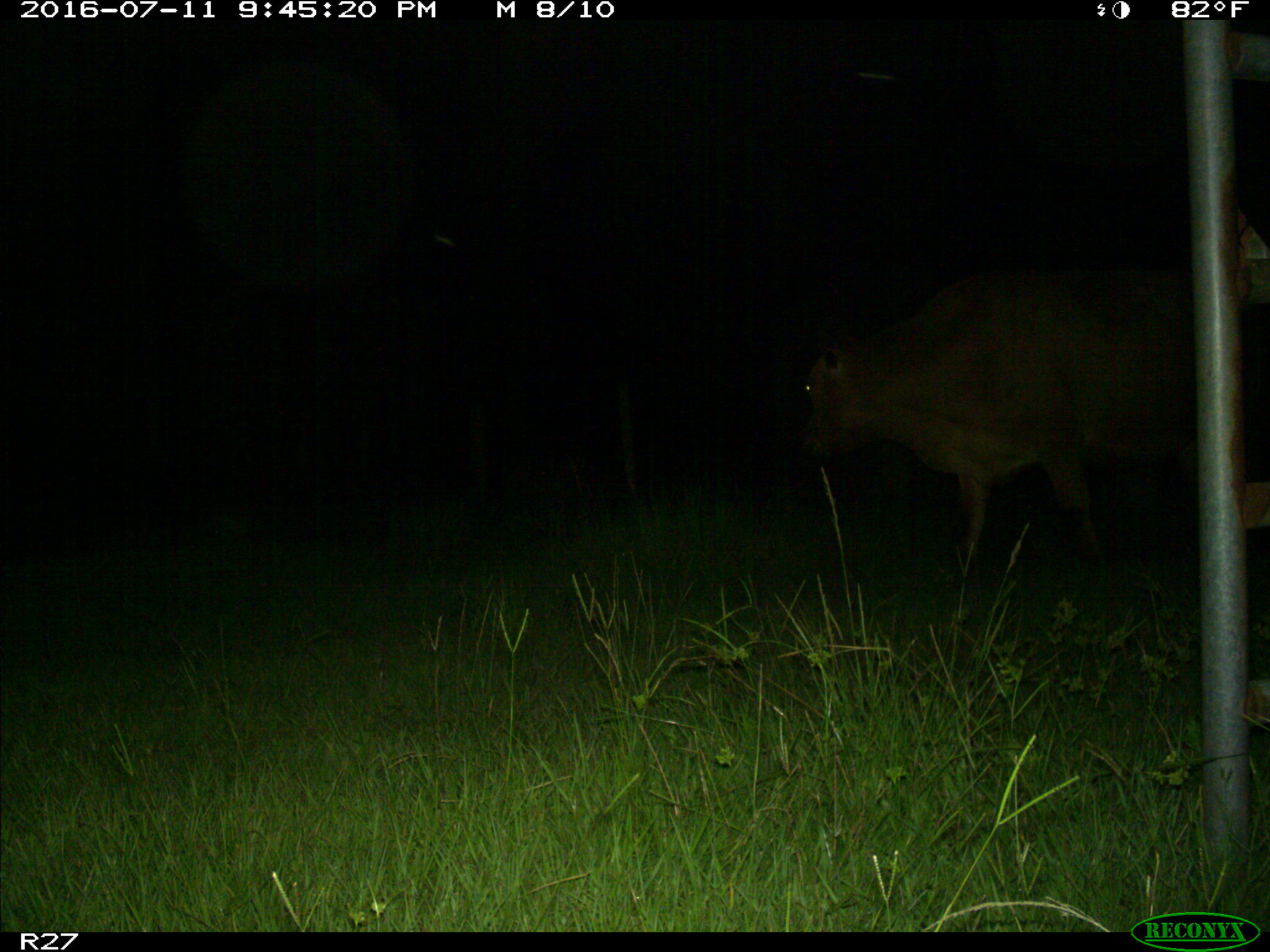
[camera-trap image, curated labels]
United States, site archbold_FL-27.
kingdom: Animalia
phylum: Chordata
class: Mammalia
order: Artiodactyla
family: Bovidae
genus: Bos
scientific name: Bos taurus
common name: domestic cow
Bos taurus (domestic cow).